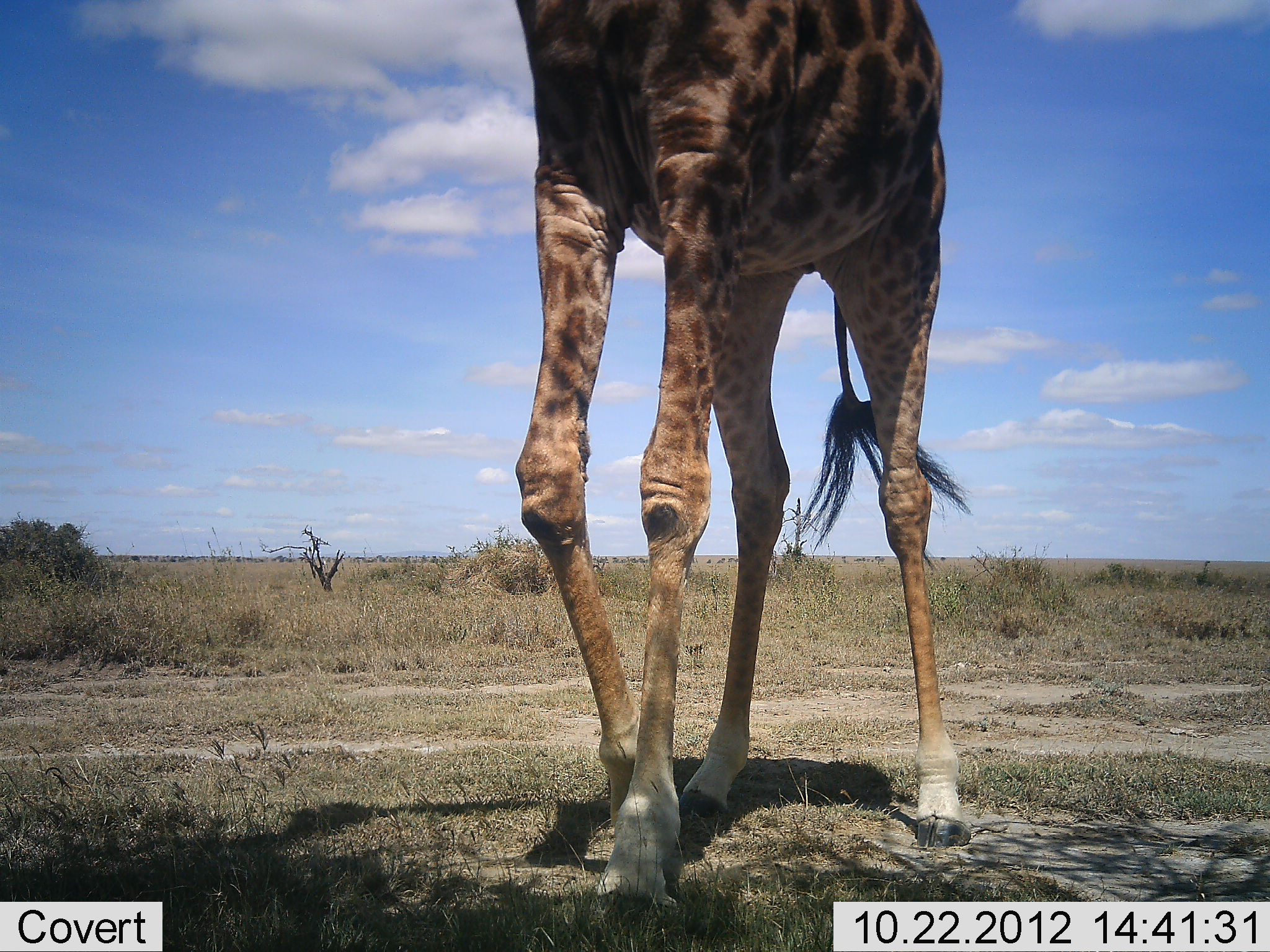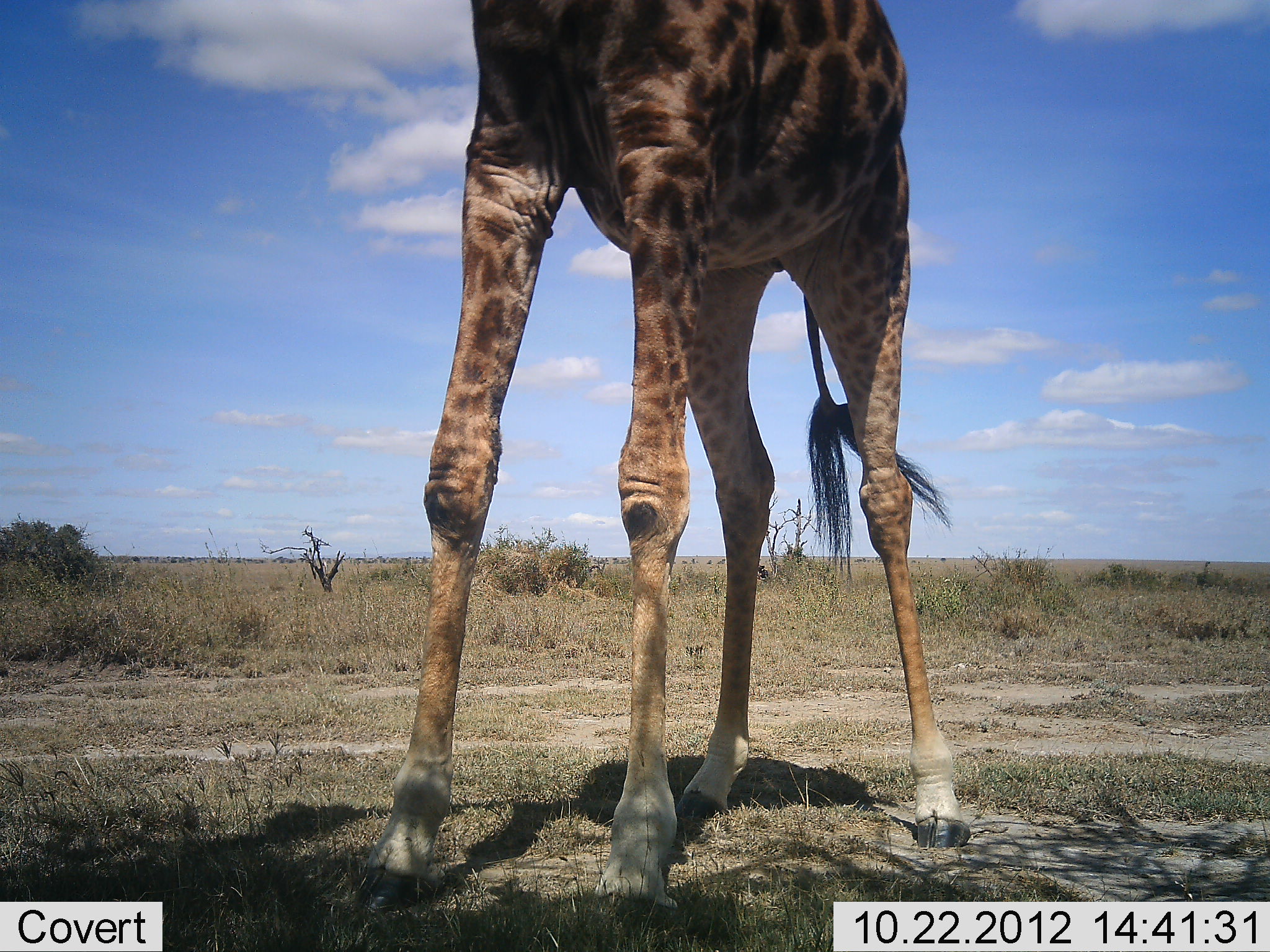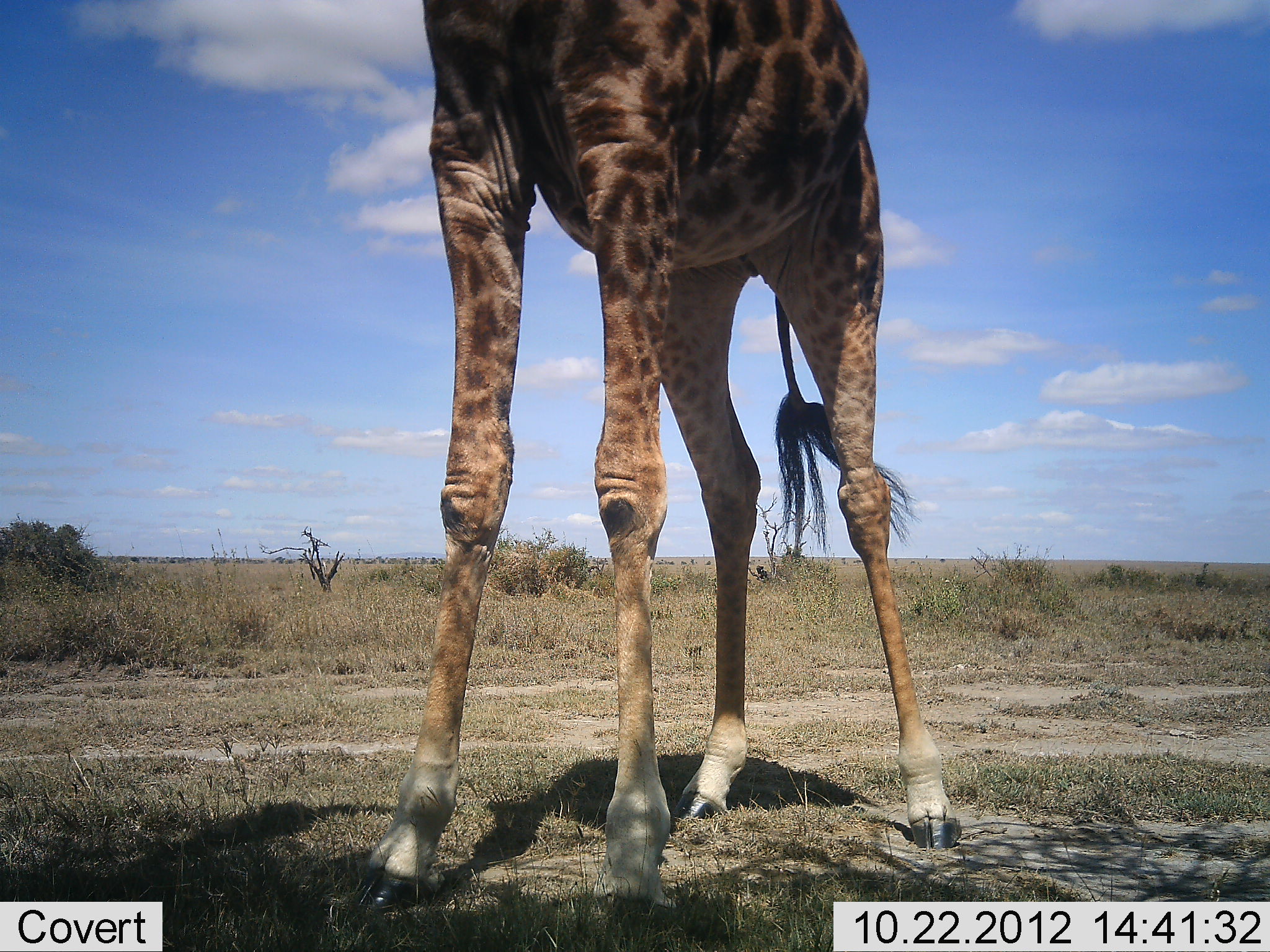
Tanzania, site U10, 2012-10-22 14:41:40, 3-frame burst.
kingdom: Animalia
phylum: Chordata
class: Mammalia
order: Artiodactyla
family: Giraffidae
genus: Giraffa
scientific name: Giraffa camelopardalis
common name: giraffe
Giraffe (Giraffa camelopardalis), count 1. Behavior (volunteer vote fractions): standing 80%, resting 0%, moving 10%, interacting 0%. Young present (vote fraction): 0%. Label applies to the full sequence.